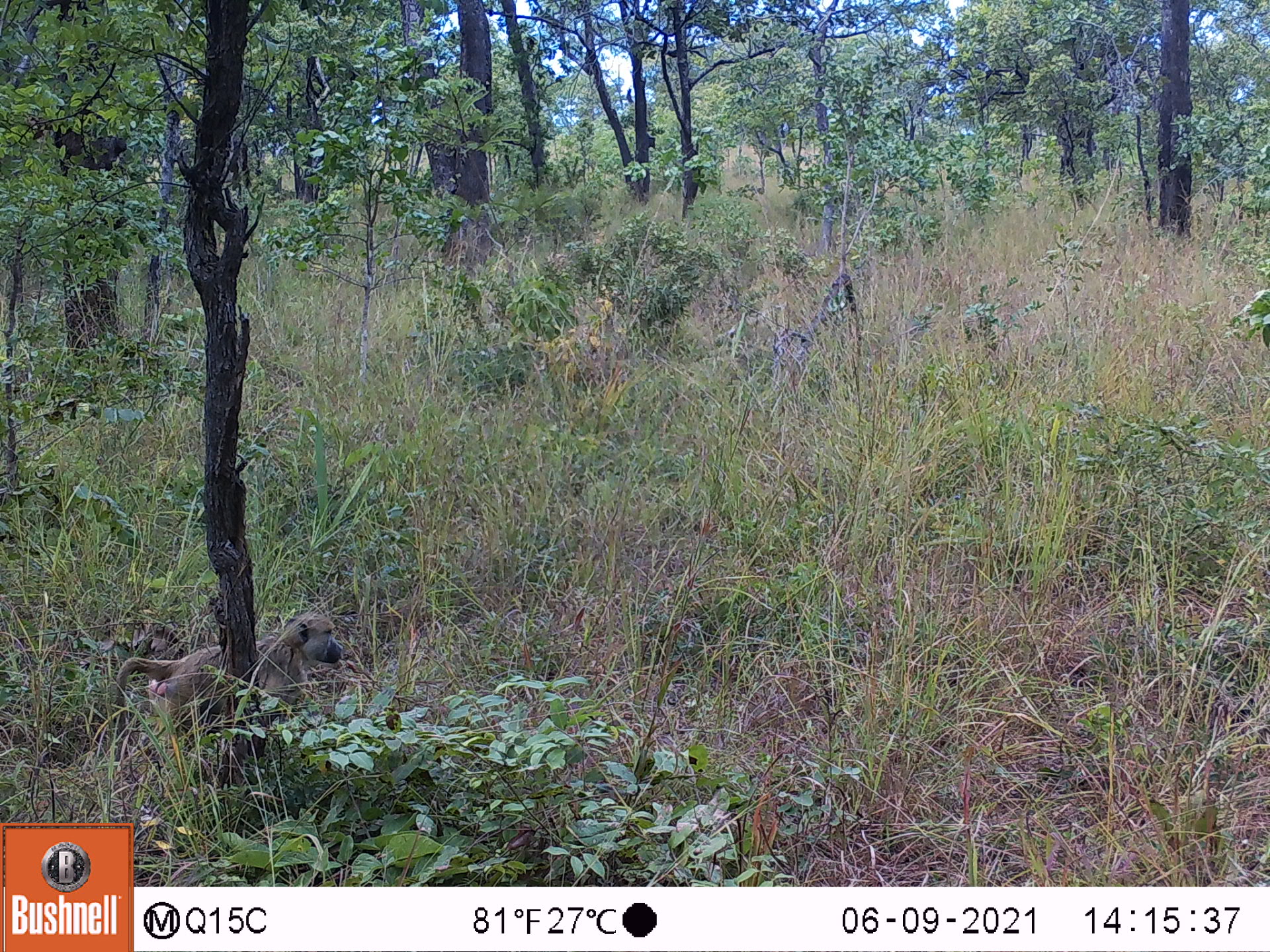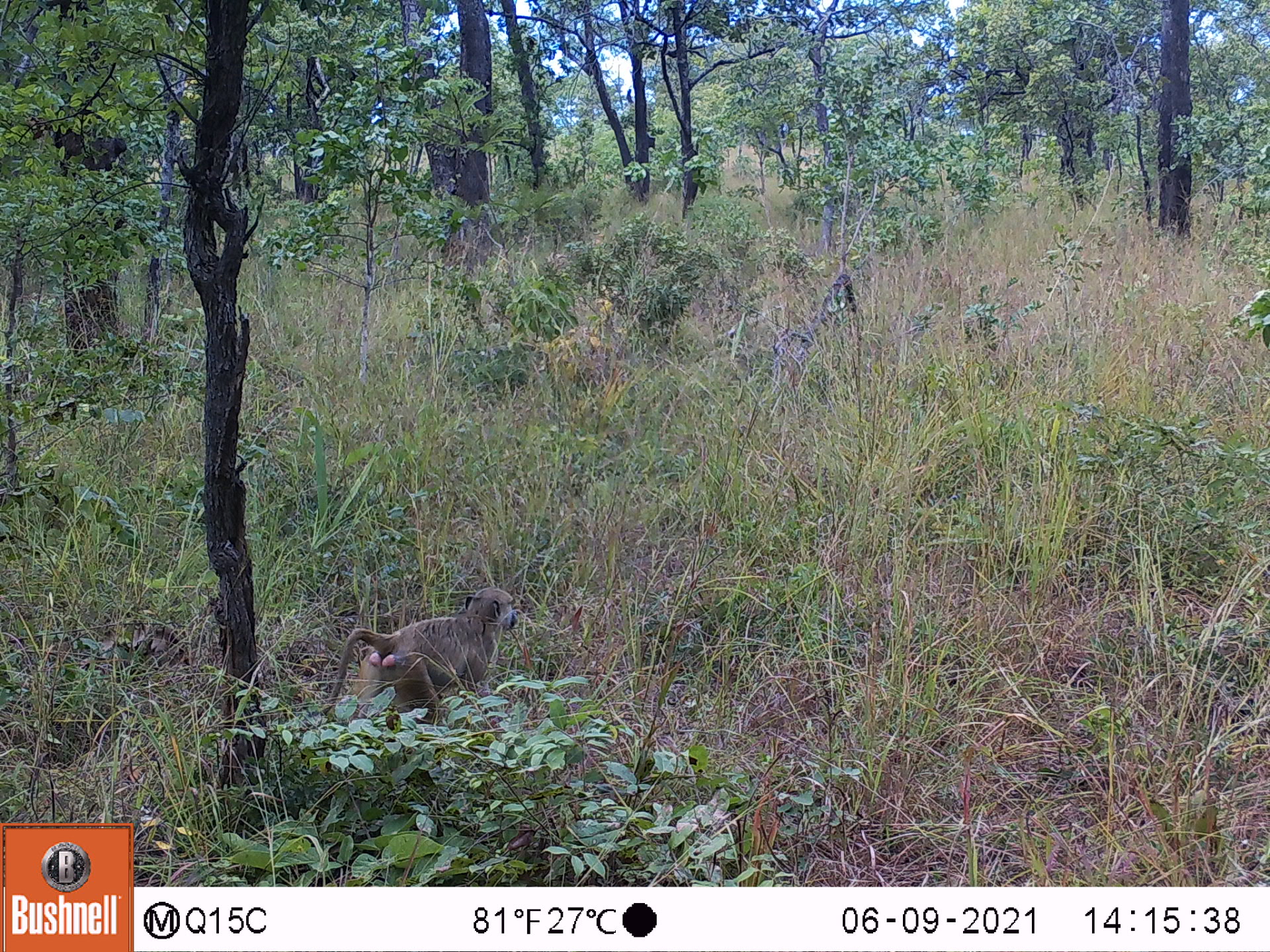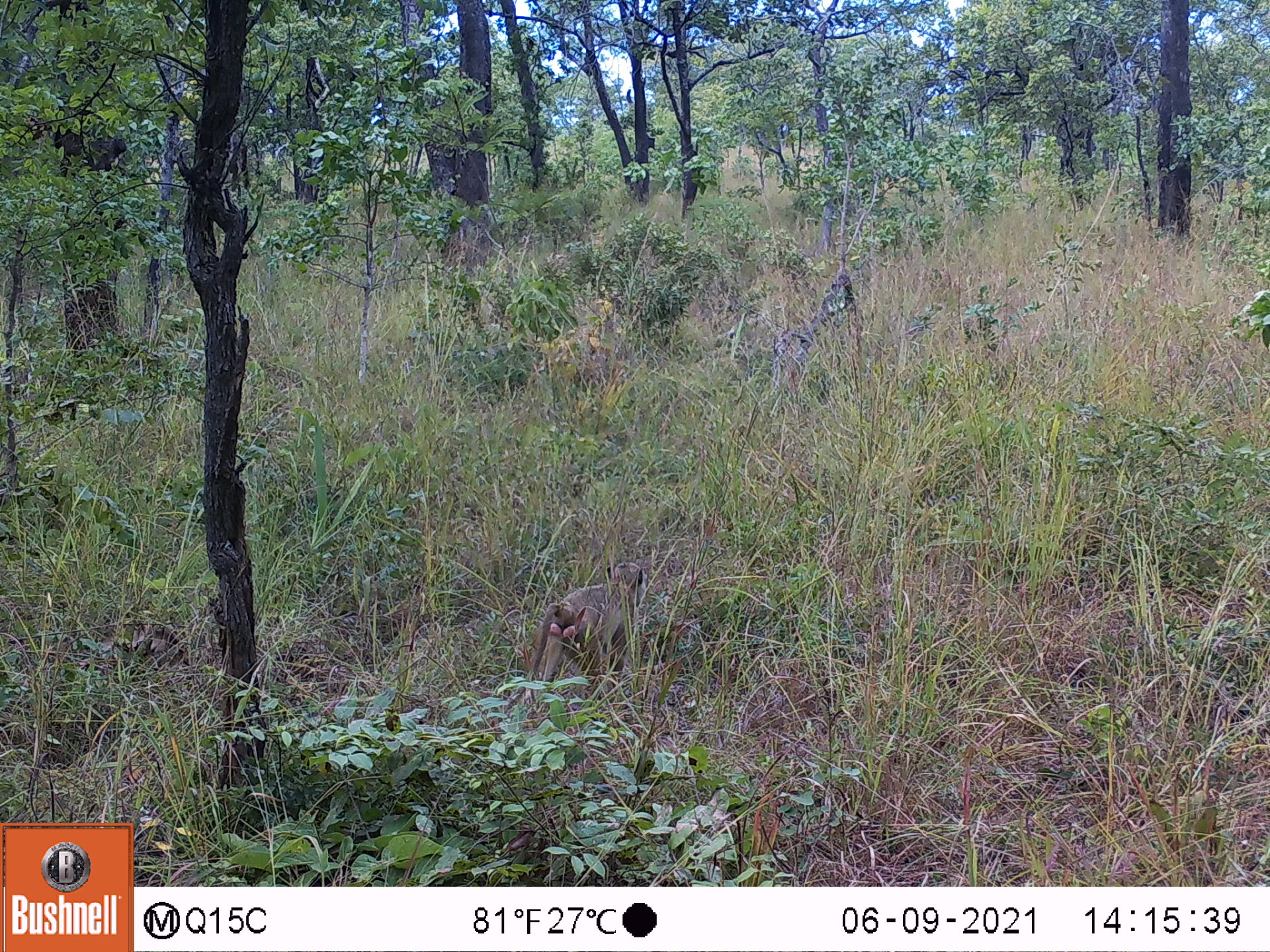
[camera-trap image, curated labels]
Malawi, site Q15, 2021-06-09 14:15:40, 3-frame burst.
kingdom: Animalia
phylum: Chordata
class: Mammalia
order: Primates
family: Cercopithecidae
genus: Papio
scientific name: Papio cynocephalus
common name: yellow baboon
Yellow baboon (Papio cynocephalus), count 1.